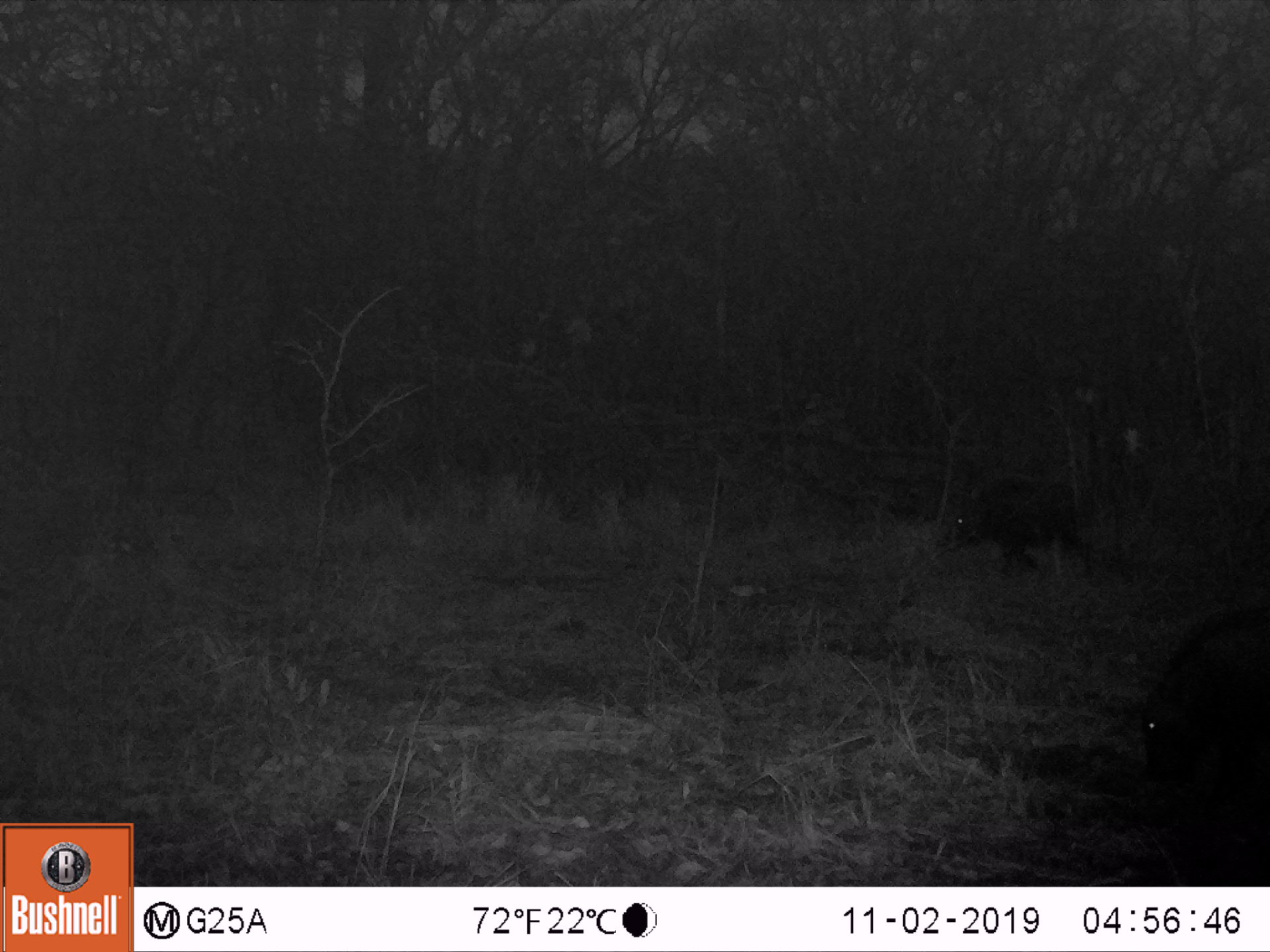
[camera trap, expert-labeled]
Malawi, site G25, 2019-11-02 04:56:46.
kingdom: Animalia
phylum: Chordata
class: Mammalia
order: Artiodactyla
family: Suidae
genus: Potamochoerus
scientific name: Potamochoerus larvatus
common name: bushpig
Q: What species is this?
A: Bushpig (Potamochoerus larvatus).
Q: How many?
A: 2.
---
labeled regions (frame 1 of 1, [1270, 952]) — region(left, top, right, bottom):
bushpig: region(1131, 597, 1269, 799); region(936, 475, 1095, 572)